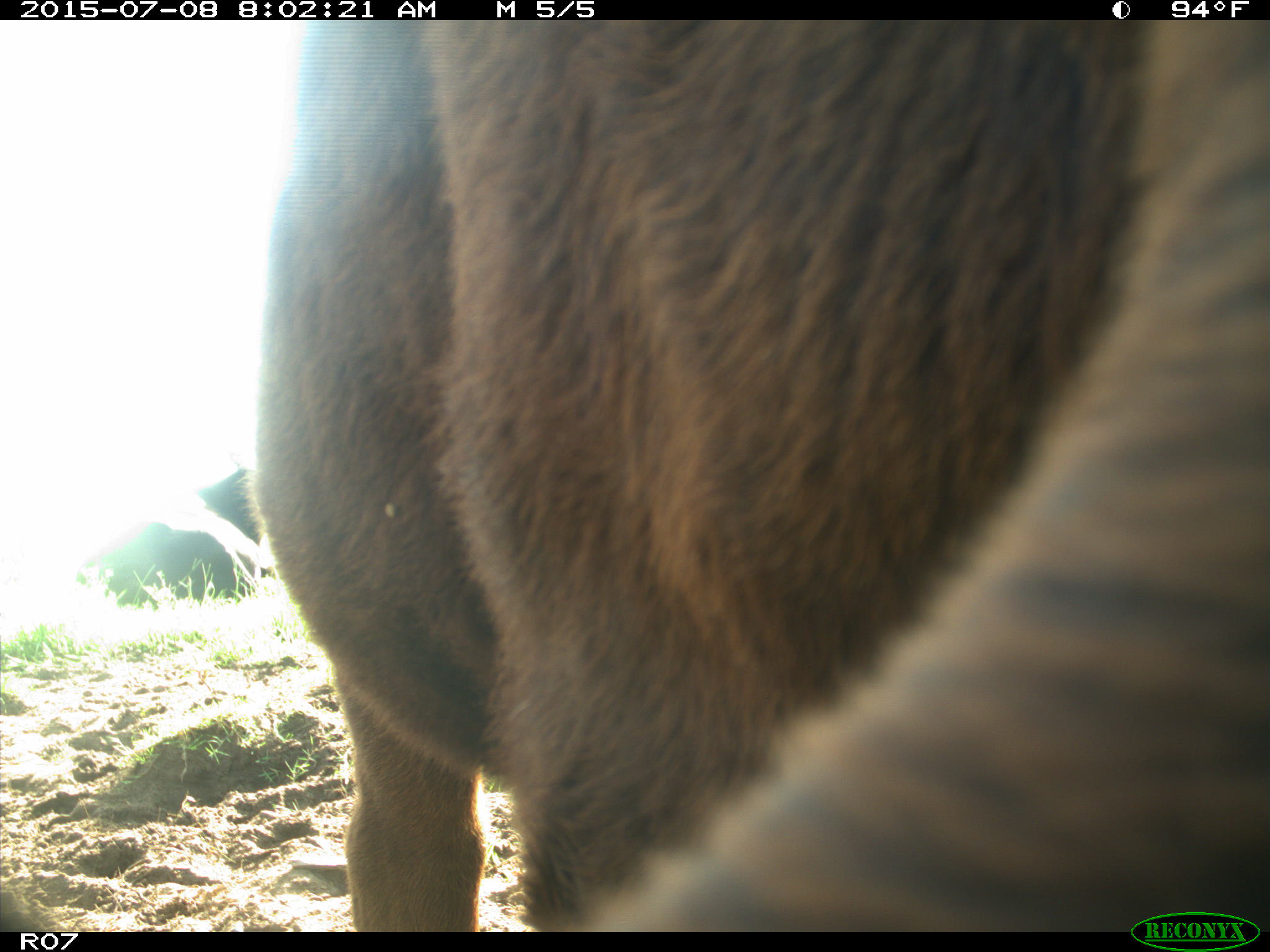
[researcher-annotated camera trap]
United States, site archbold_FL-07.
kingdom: Animalia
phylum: Chordata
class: Mammalia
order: Artiodactyla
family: Bovidae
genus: Bos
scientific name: Bos taurus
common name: domestic cow